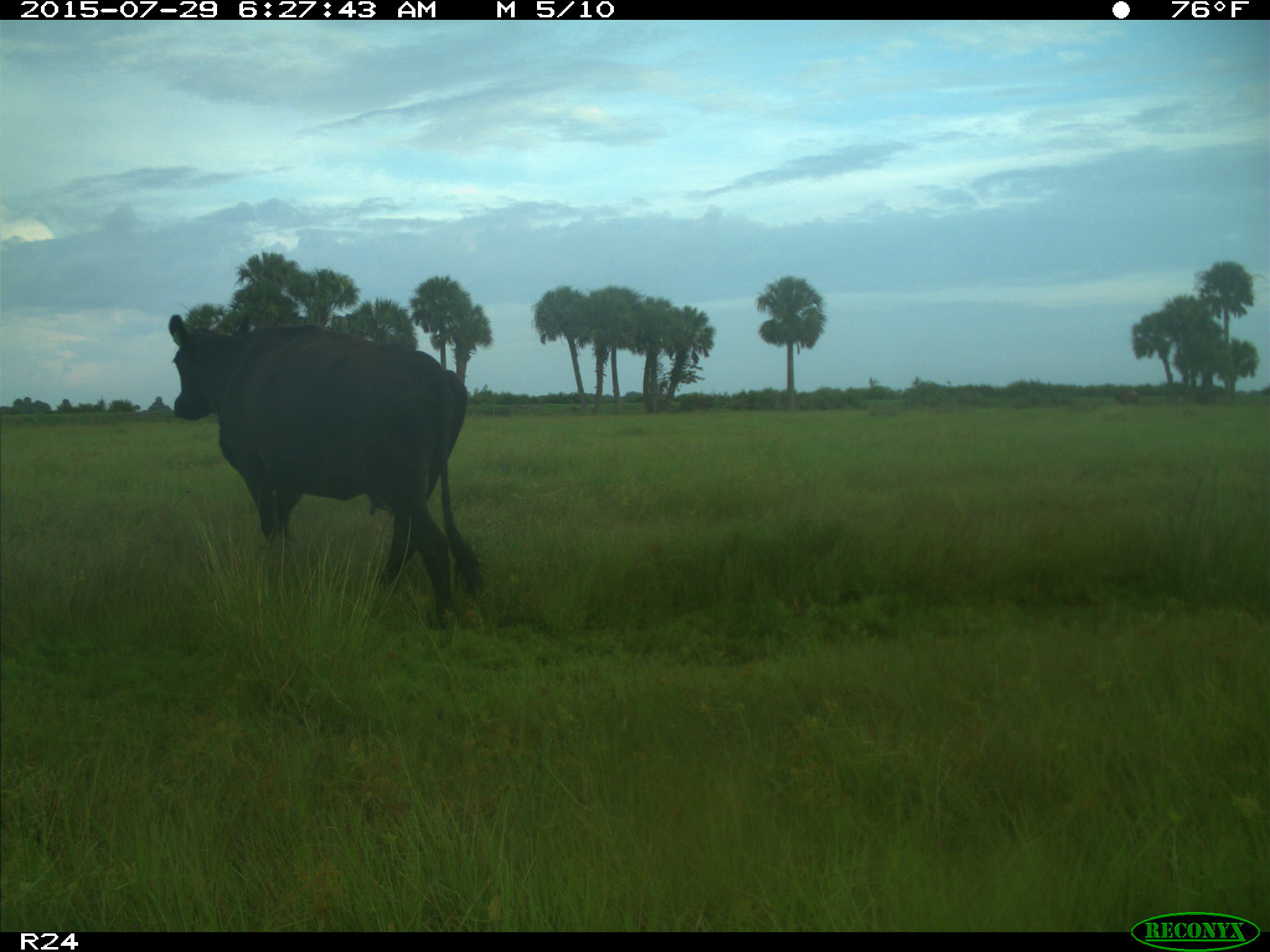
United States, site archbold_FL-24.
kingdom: Animalia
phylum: Chordata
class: Mammalia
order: Artiodactyla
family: Bovidae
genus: Bos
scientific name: Bos taurus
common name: domestic cow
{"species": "Bos taurus (domestic cow)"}